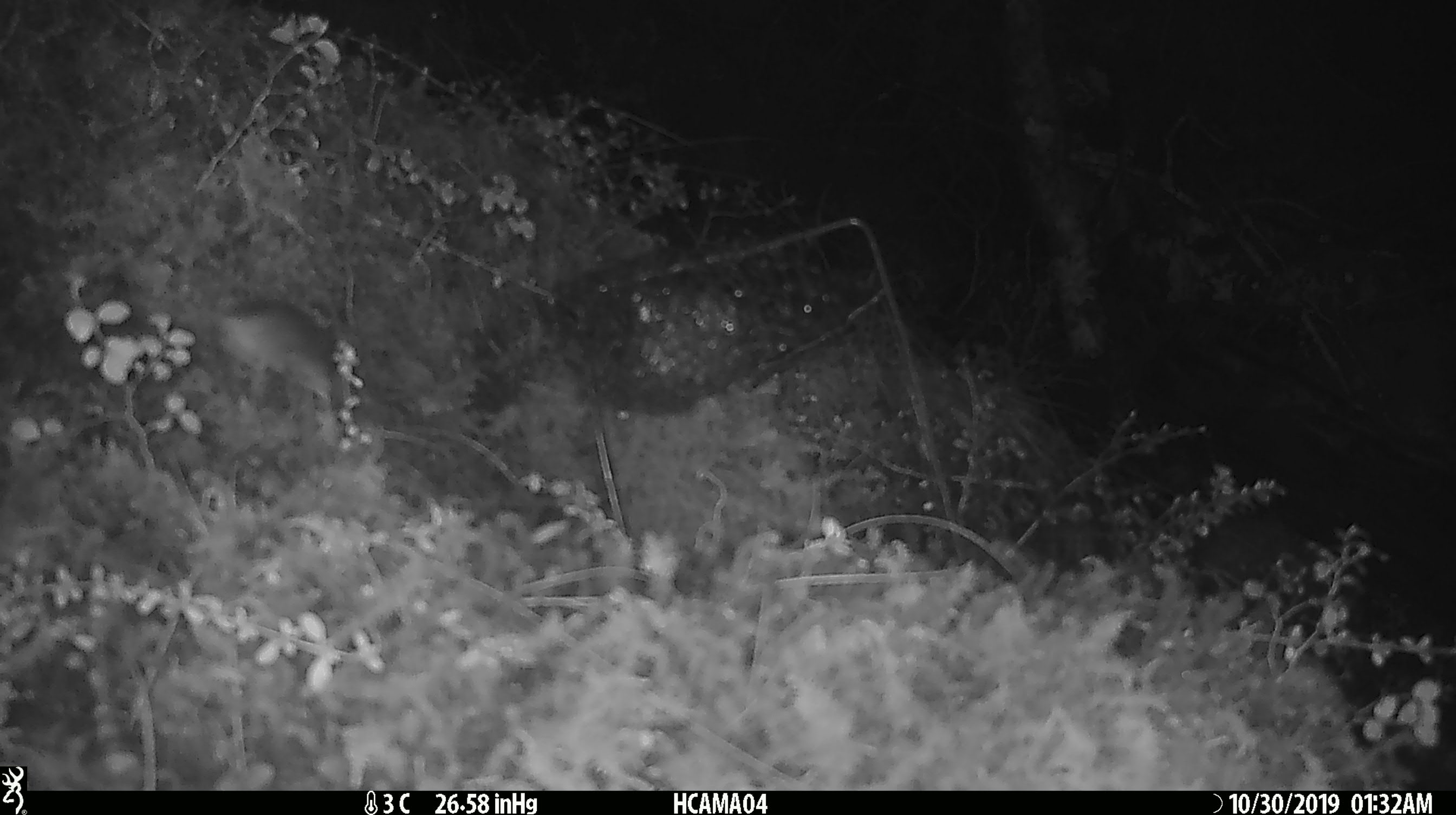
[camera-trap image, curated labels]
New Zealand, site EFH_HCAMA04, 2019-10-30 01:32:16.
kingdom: Animalia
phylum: Chordata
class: Mammalia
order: Rodentia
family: Muridae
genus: Mus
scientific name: Mus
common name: mouse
Mouse (Mus).